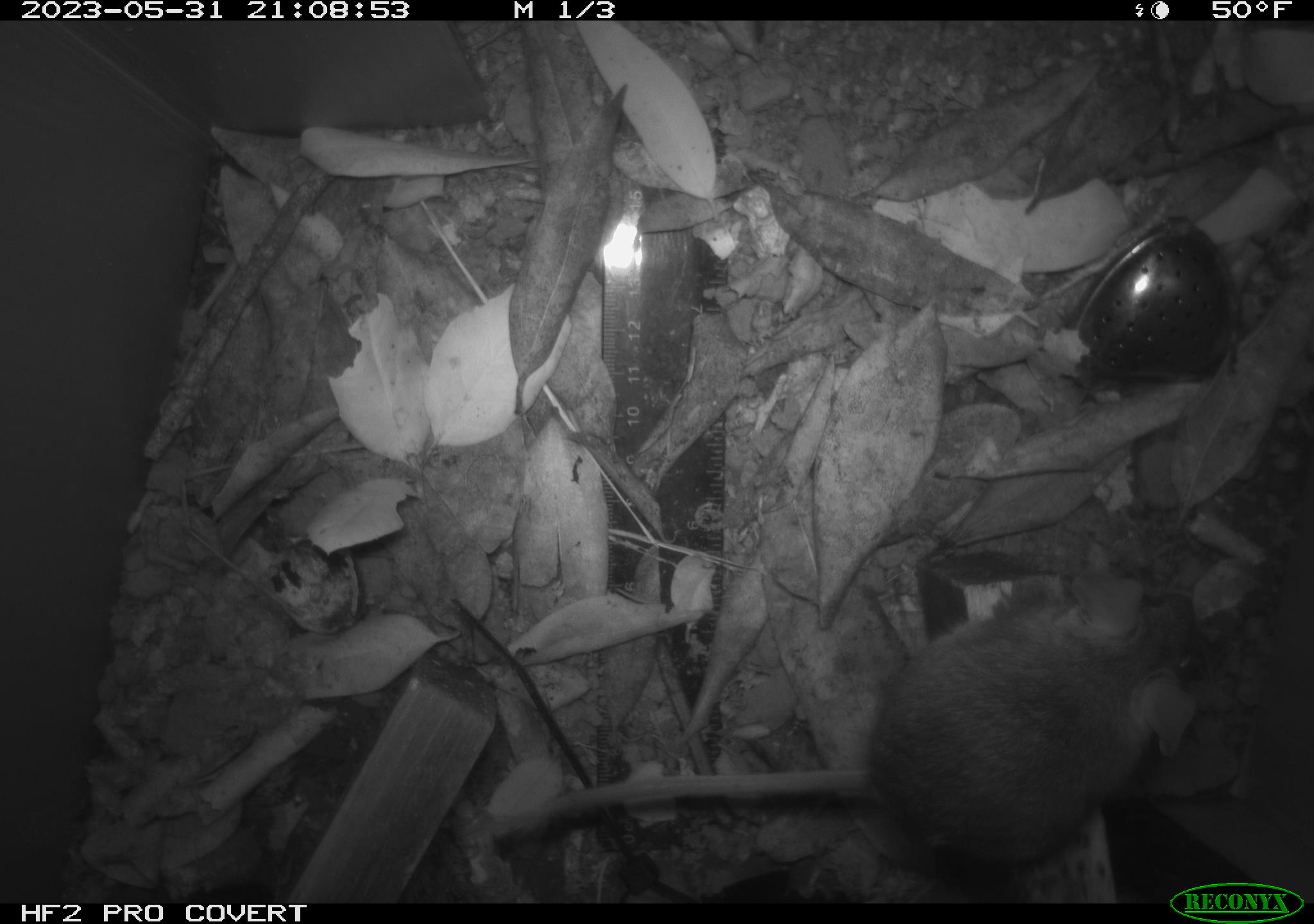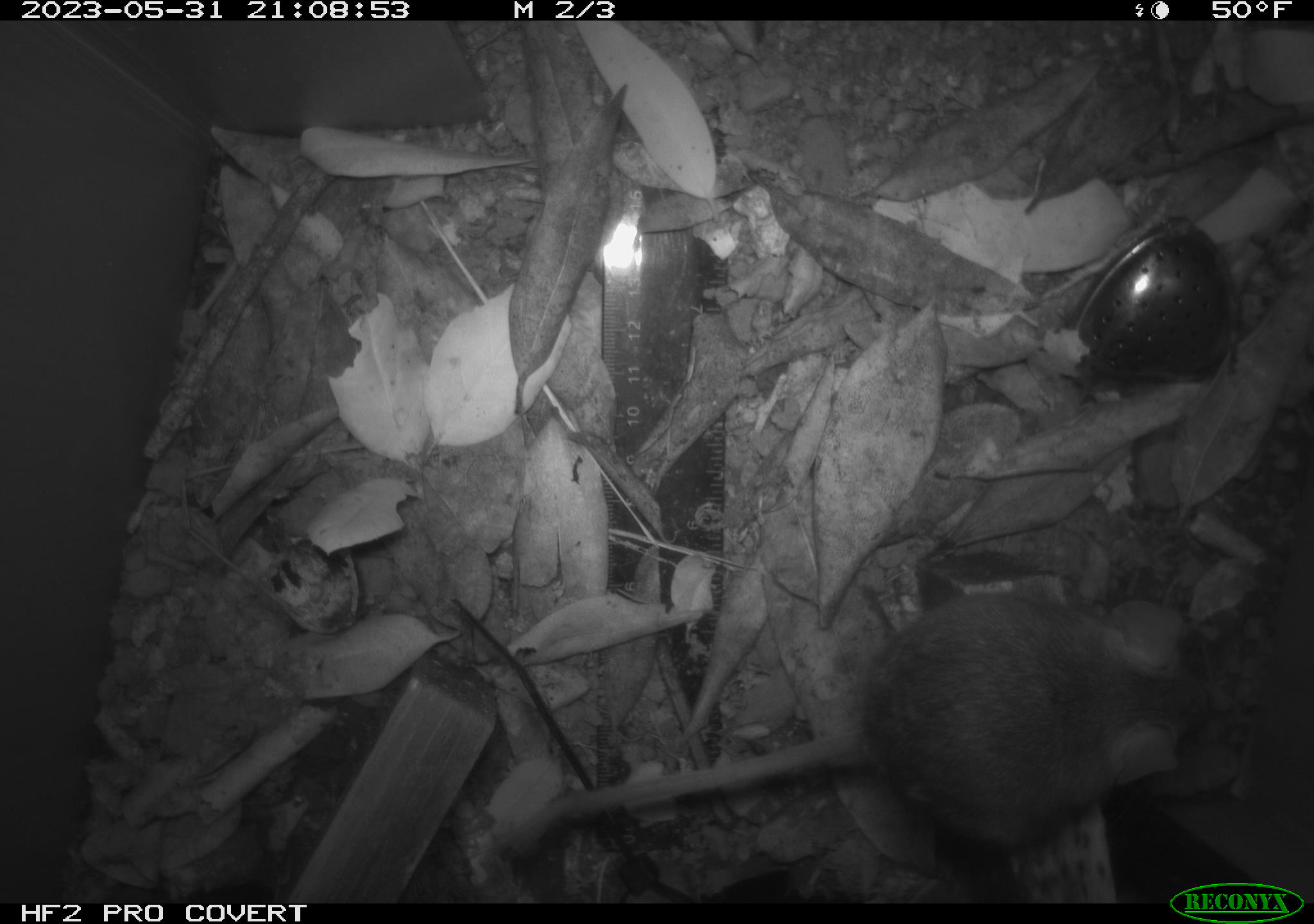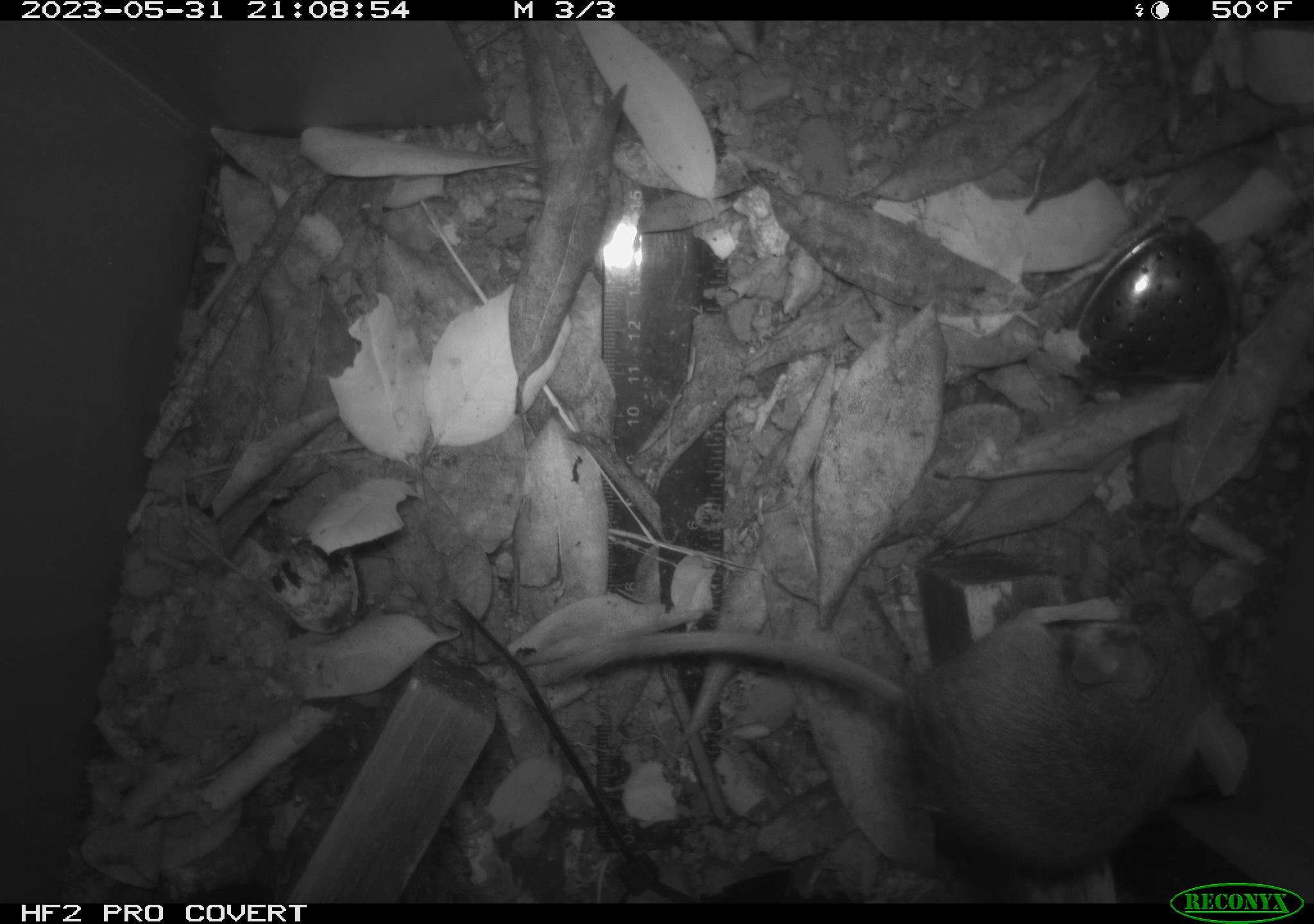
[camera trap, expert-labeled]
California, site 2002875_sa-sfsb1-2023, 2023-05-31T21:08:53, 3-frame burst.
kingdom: Animalia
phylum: Chordata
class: Mammalia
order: Rodentia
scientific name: Rodentia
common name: mouse species